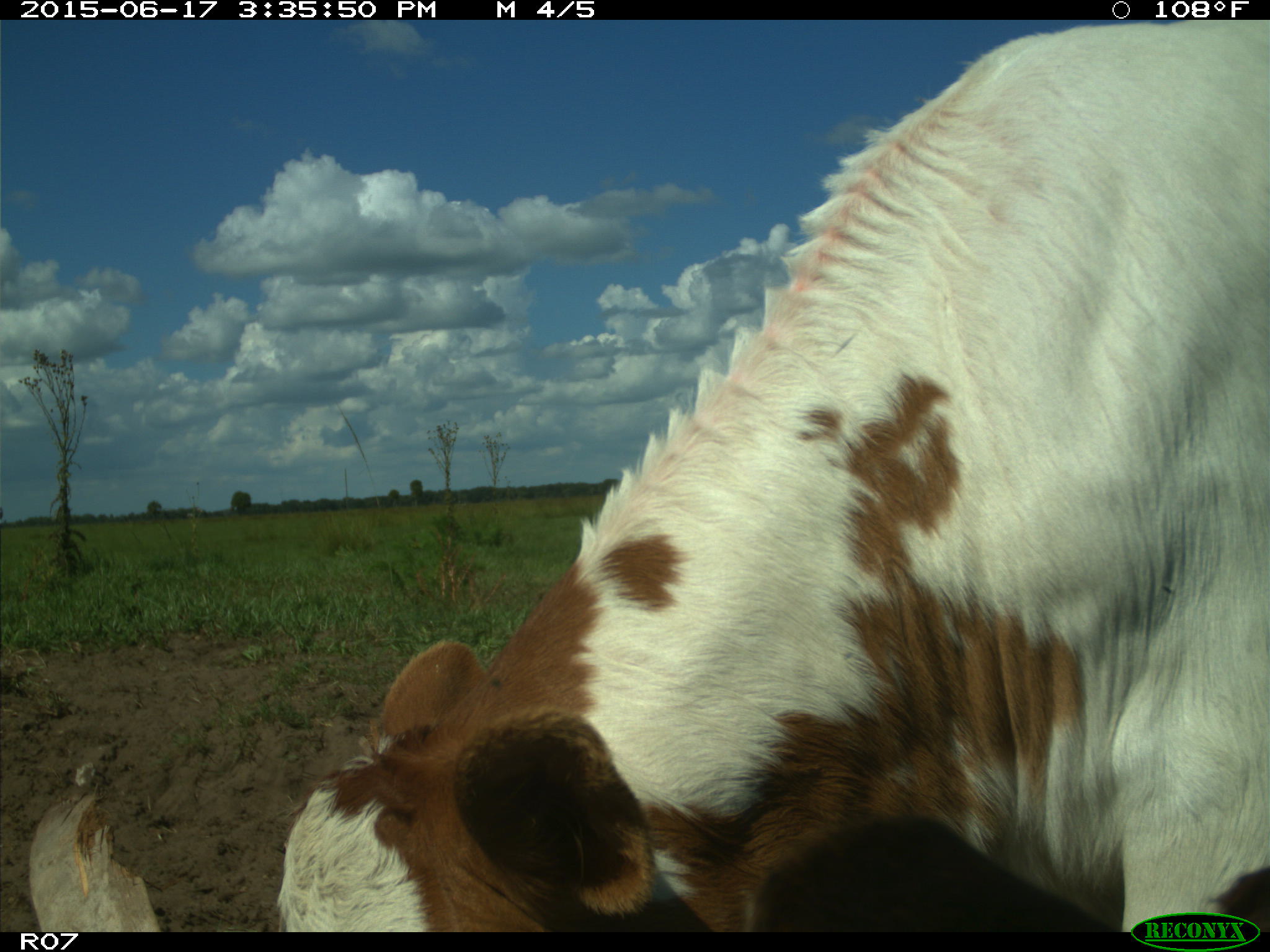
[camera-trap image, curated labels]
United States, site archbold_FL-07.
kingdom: Animalia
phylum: Chordata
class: Mammalia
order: Artiodactyla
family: Bovidae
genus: Bos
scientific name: Bos taurus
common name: domestic cow